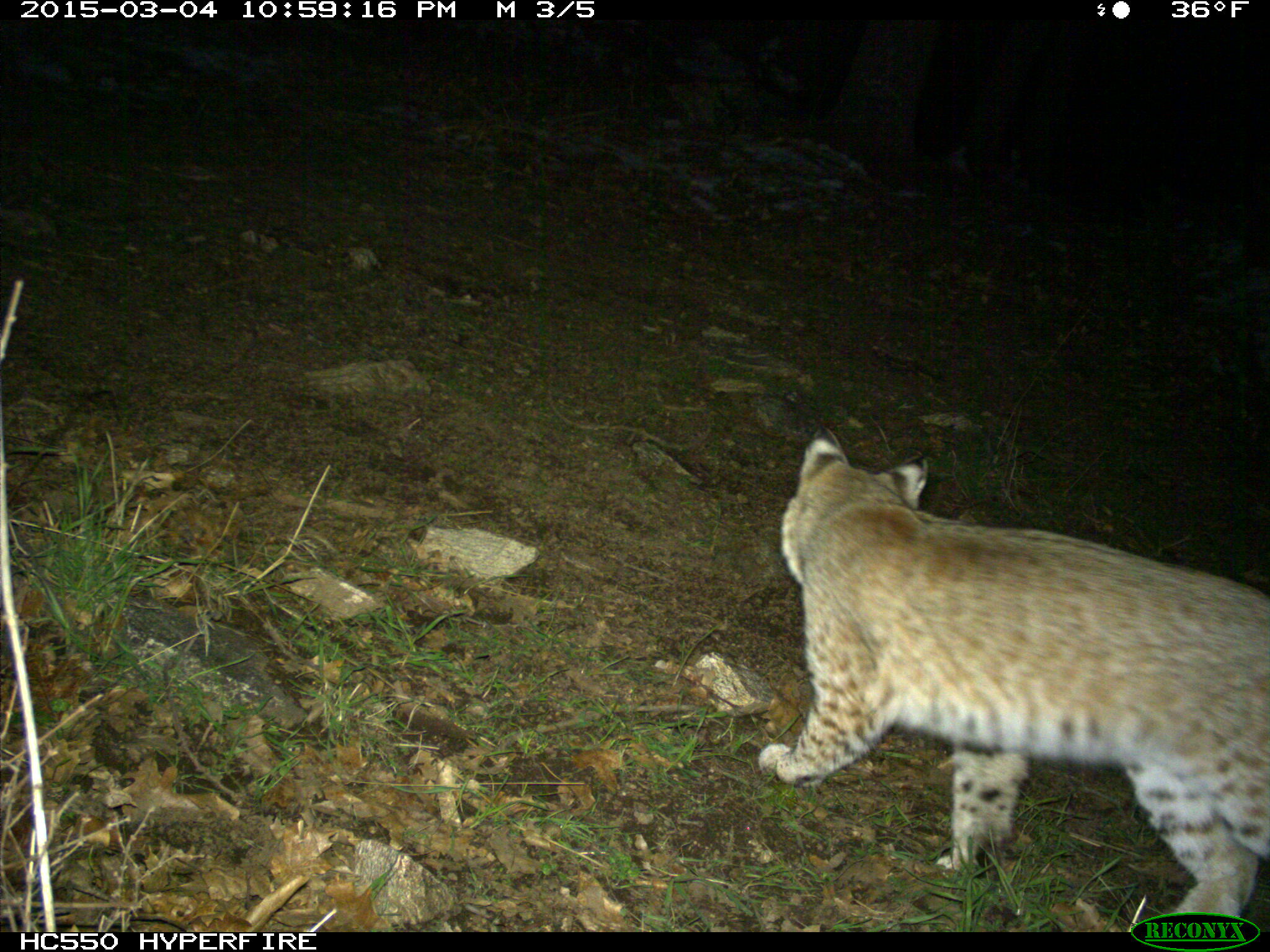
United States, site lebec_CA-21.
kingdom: Animalia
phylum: Chordata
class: Mammalia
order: Carnivora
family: Felidae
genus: Lynx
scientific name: Lynx rufus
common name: bobcat